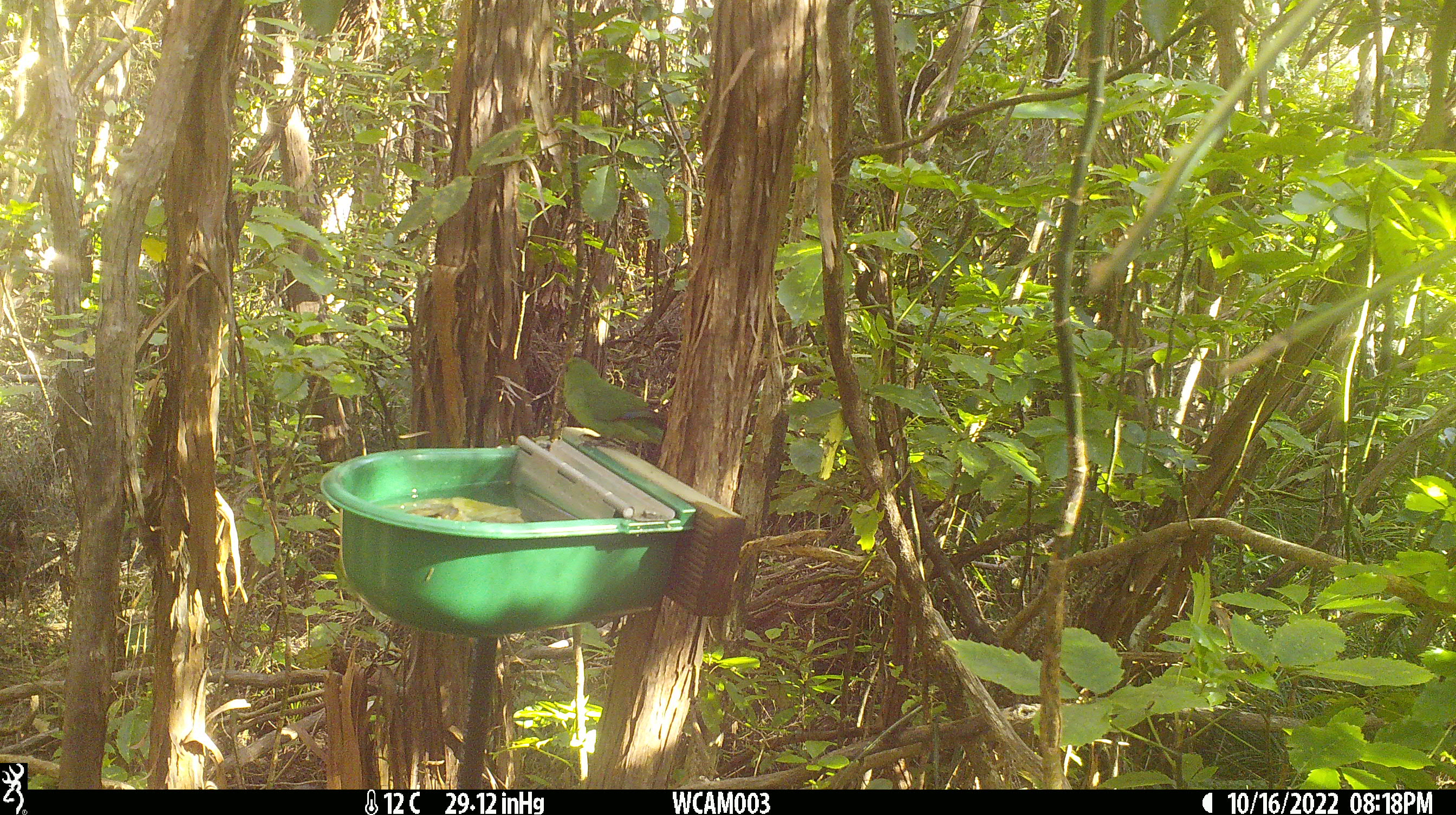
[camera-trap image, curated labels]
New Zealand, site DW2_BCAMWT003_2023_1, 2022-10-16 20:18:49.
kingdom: Animalia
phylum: Chordata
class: Aves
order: Psittaciformes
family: Psittaculidae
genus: Cyanoramphus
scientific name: Cyanoramphus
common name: parakeet